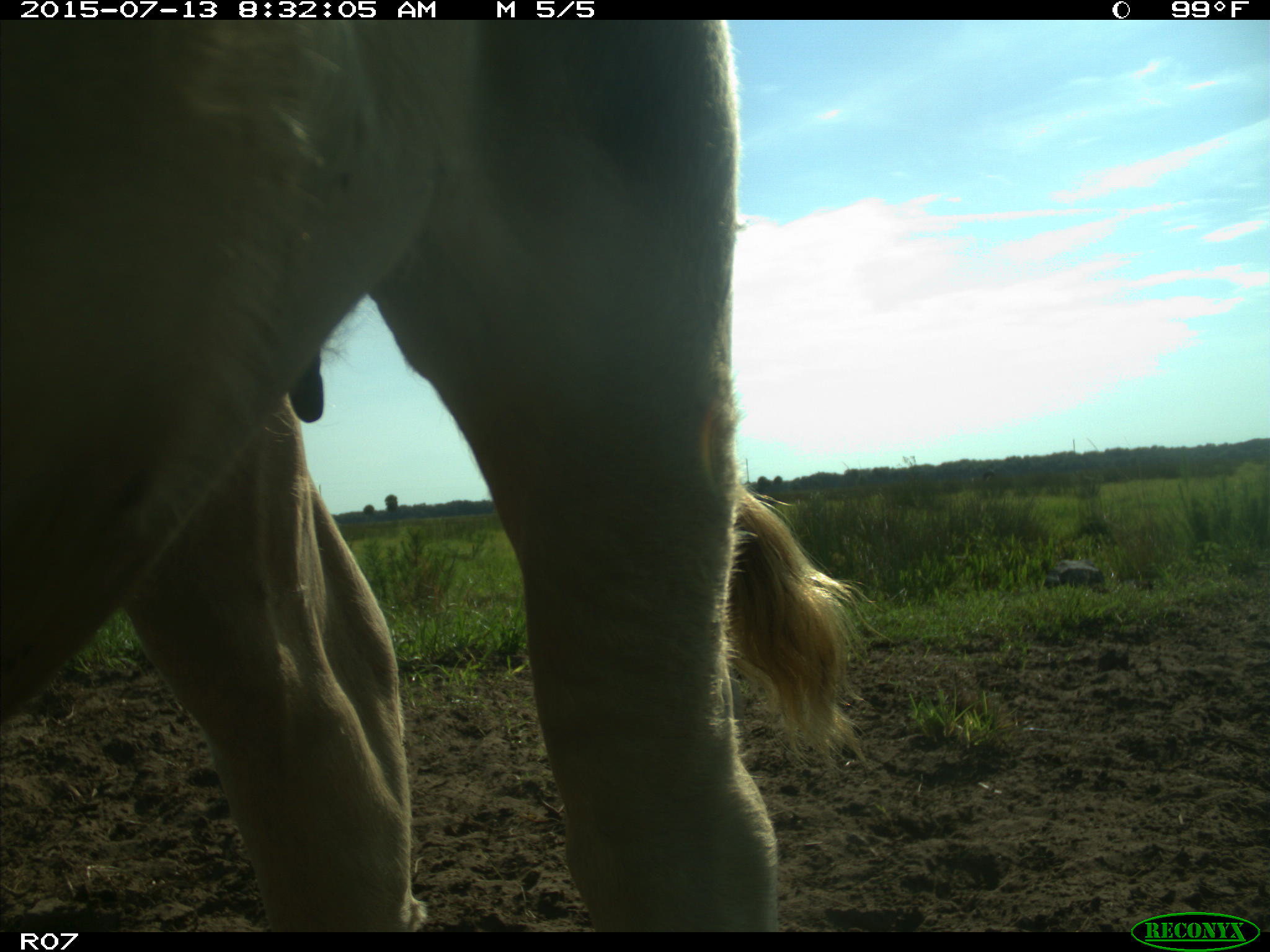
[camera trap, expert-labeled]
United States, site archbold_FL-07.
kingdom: Animalia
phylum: Chordata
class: Mammalia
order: Artiodactyla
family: Bovidae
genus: Bos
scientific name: Bos taurus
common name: domestic cow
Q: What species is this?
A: Bos taurus (domestic cow).